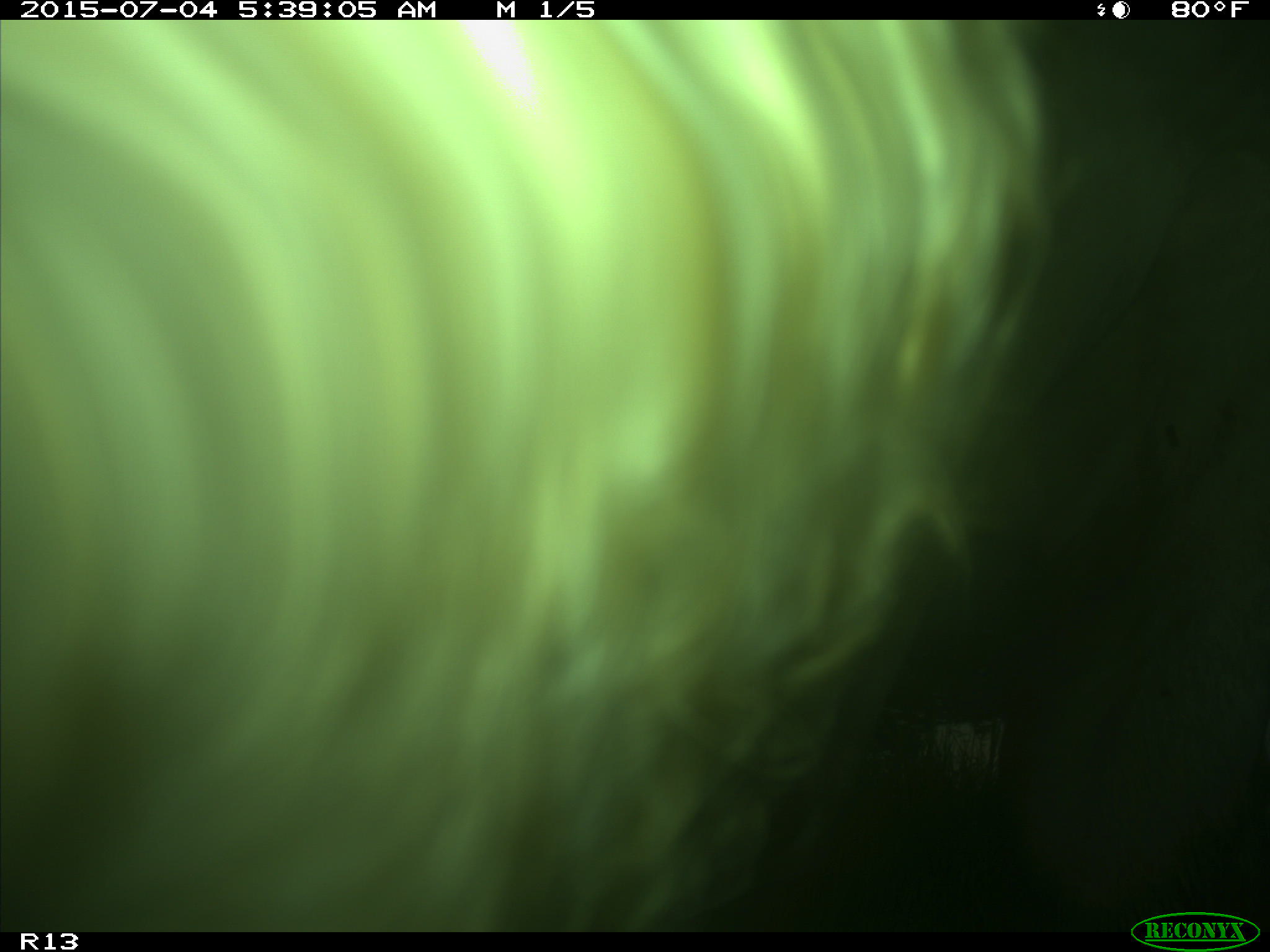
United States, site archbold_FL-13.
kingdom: Animalia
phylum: Chordata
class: Mammalia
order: Artiodactyla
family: Bovidae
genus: Bos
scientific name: Bos taurus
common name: domestic cow